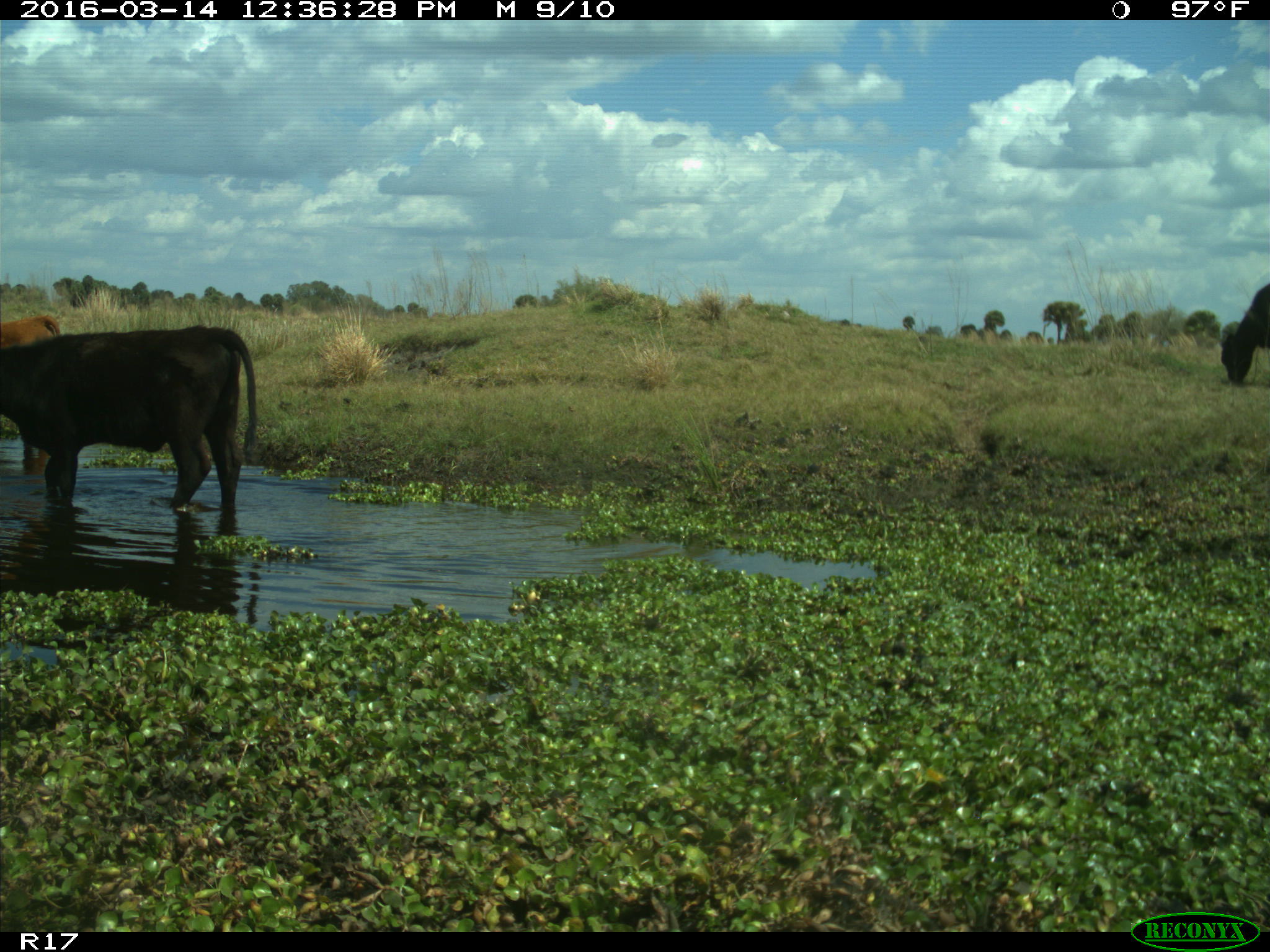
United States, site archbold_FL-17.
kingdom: Animalia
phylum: Chordata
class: Mammalia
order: Artiodactyla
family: Bovidae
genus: Bos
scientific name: Bos taurus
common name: domestic cow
Bos taurus (domestic cow).